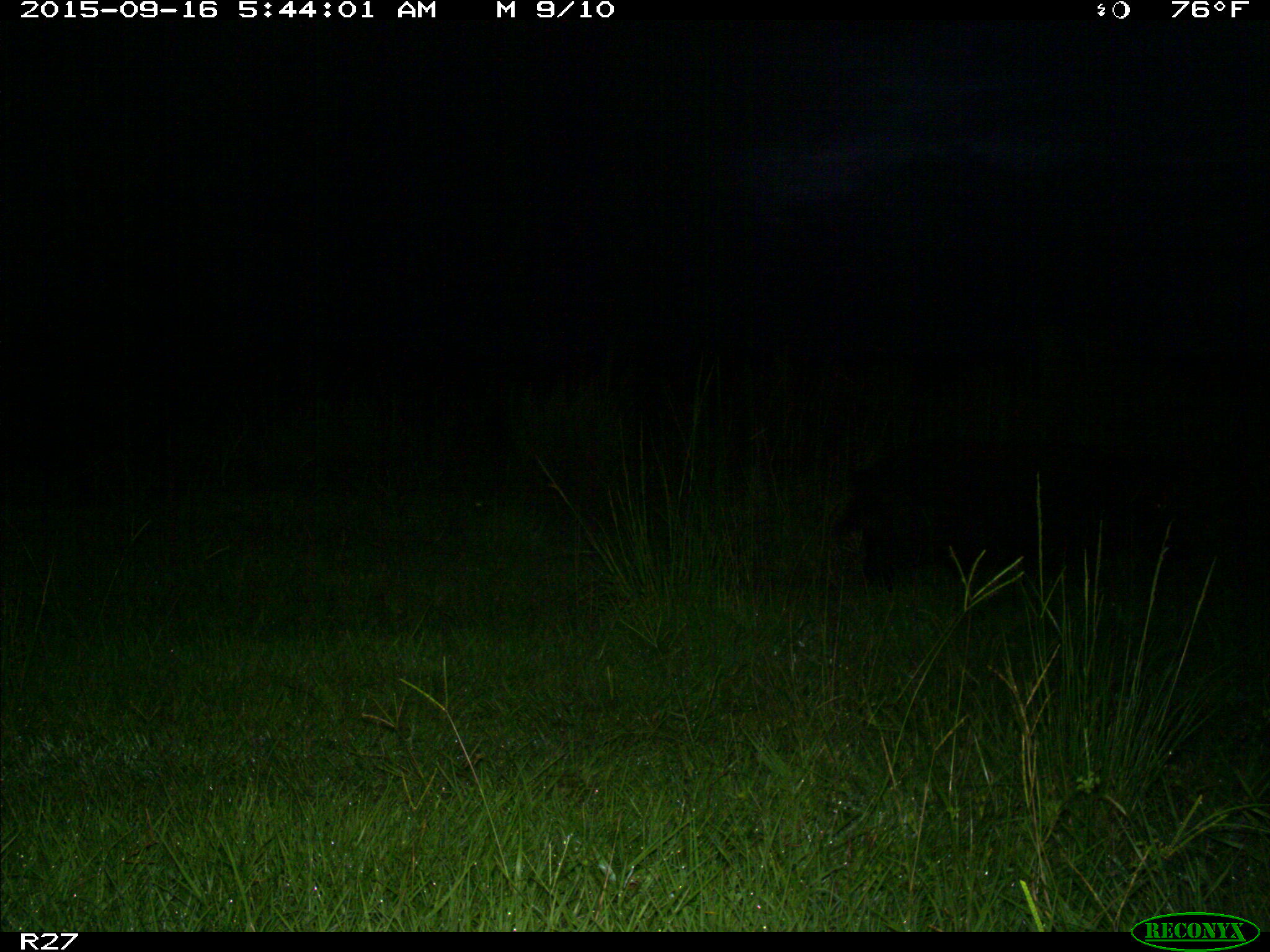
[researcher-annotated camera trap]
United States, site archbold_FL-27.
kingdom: Animalia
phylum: Chordata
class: Mammalia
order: Artiodactyla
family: Suidae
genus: Sus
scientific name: Sus scrofa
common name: wild boar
Sus scrofa (wild boar).